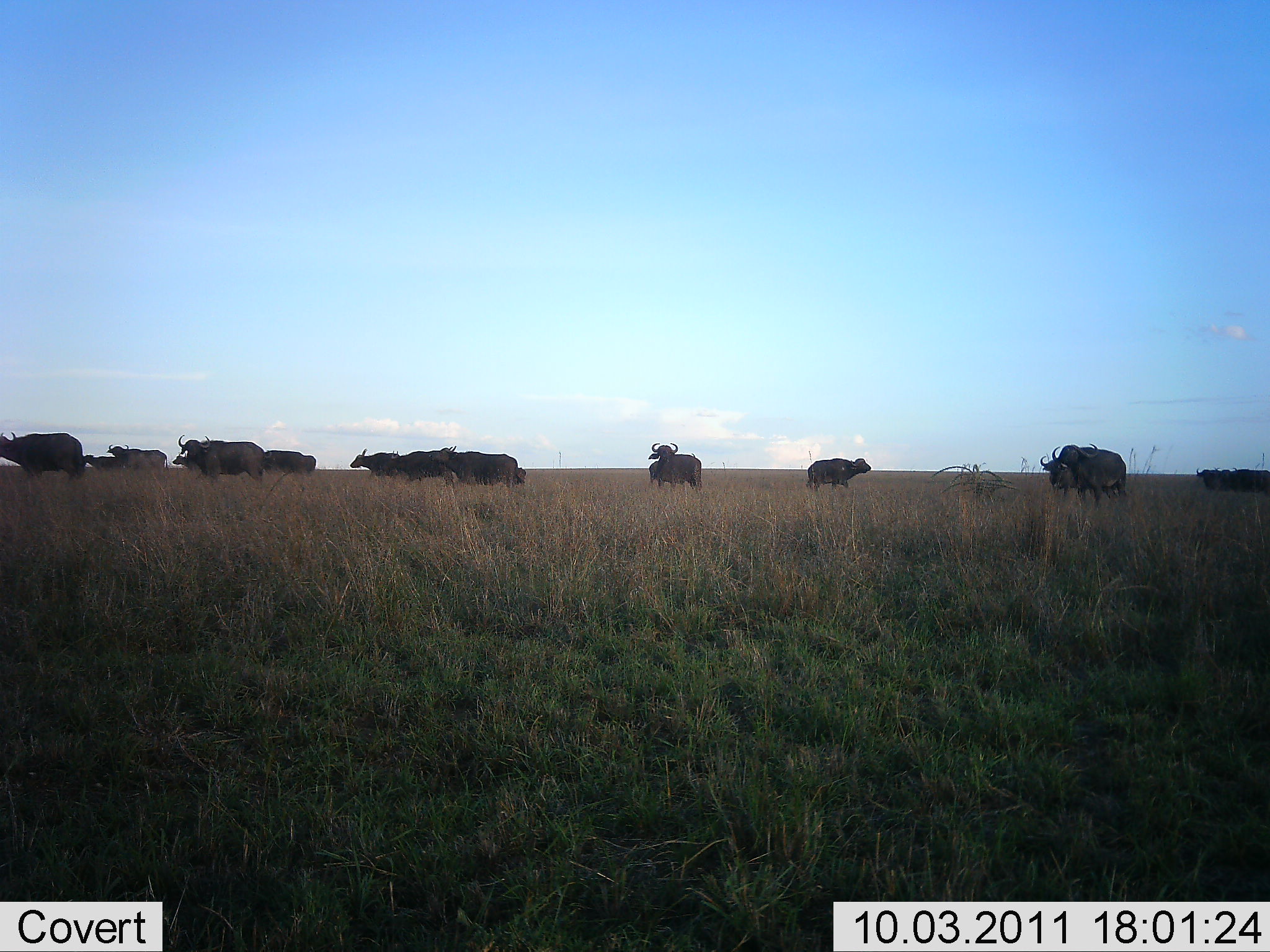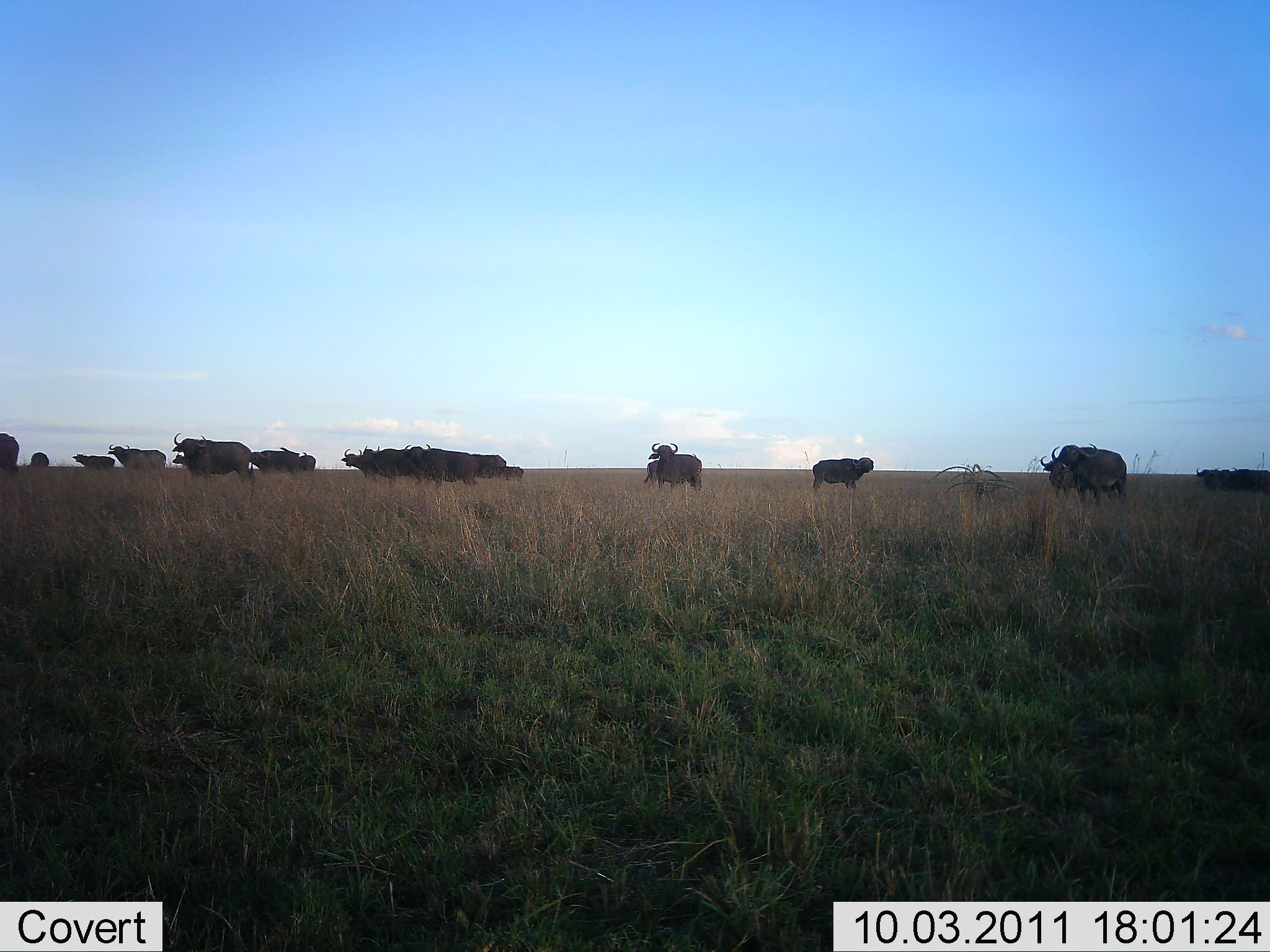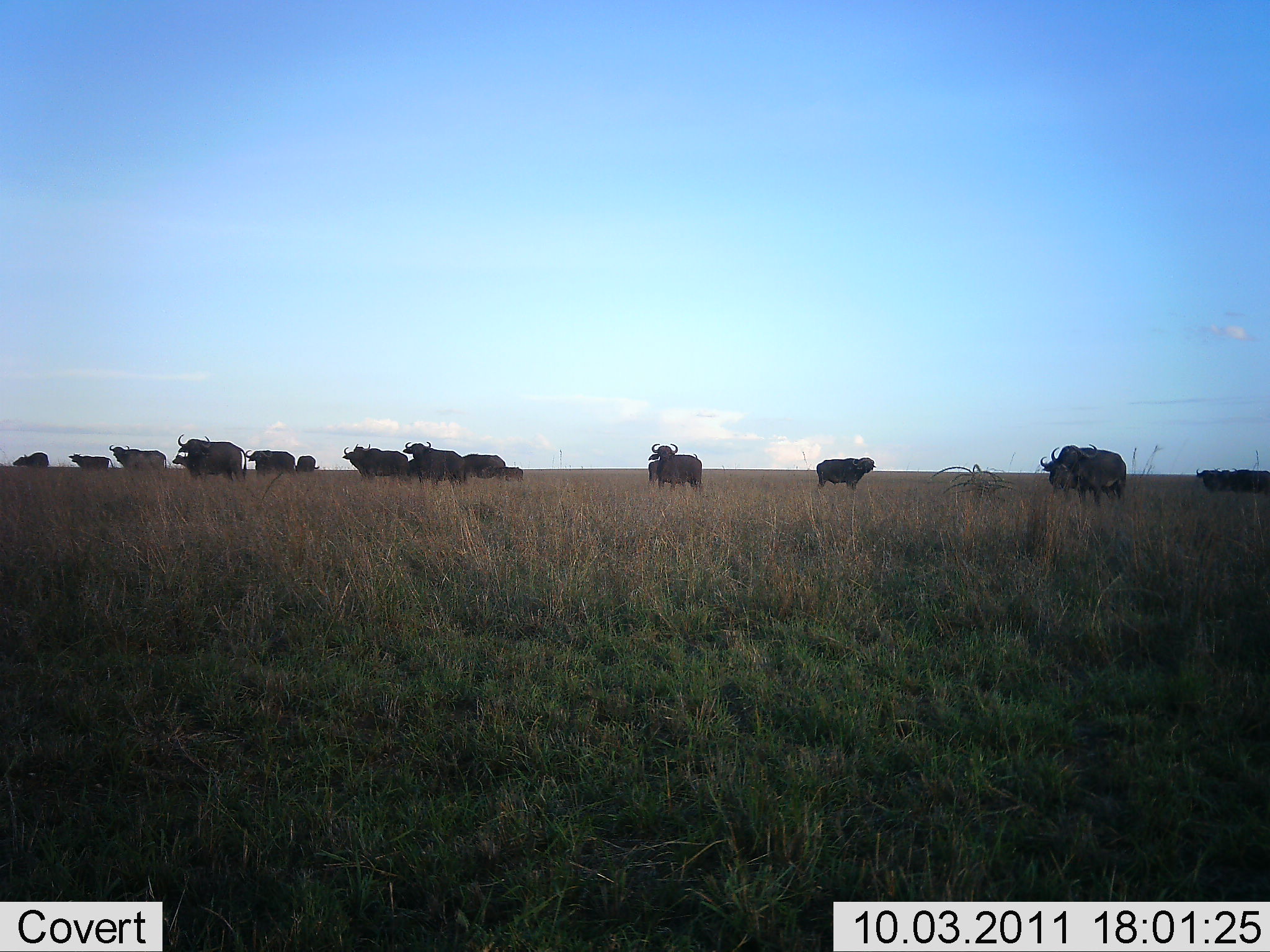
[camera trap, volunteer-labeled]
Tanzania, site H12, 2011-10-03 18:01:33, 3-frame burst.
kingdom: Animalia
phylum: Chordata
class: Mammalia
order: Artiodactyla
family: Bovidae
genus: Syncerus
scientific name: Syncerus caffer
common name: cape buffalo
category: buffalo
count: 11-50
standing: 64%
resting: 0%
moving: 79%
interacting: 0%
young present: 14%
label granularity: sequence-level